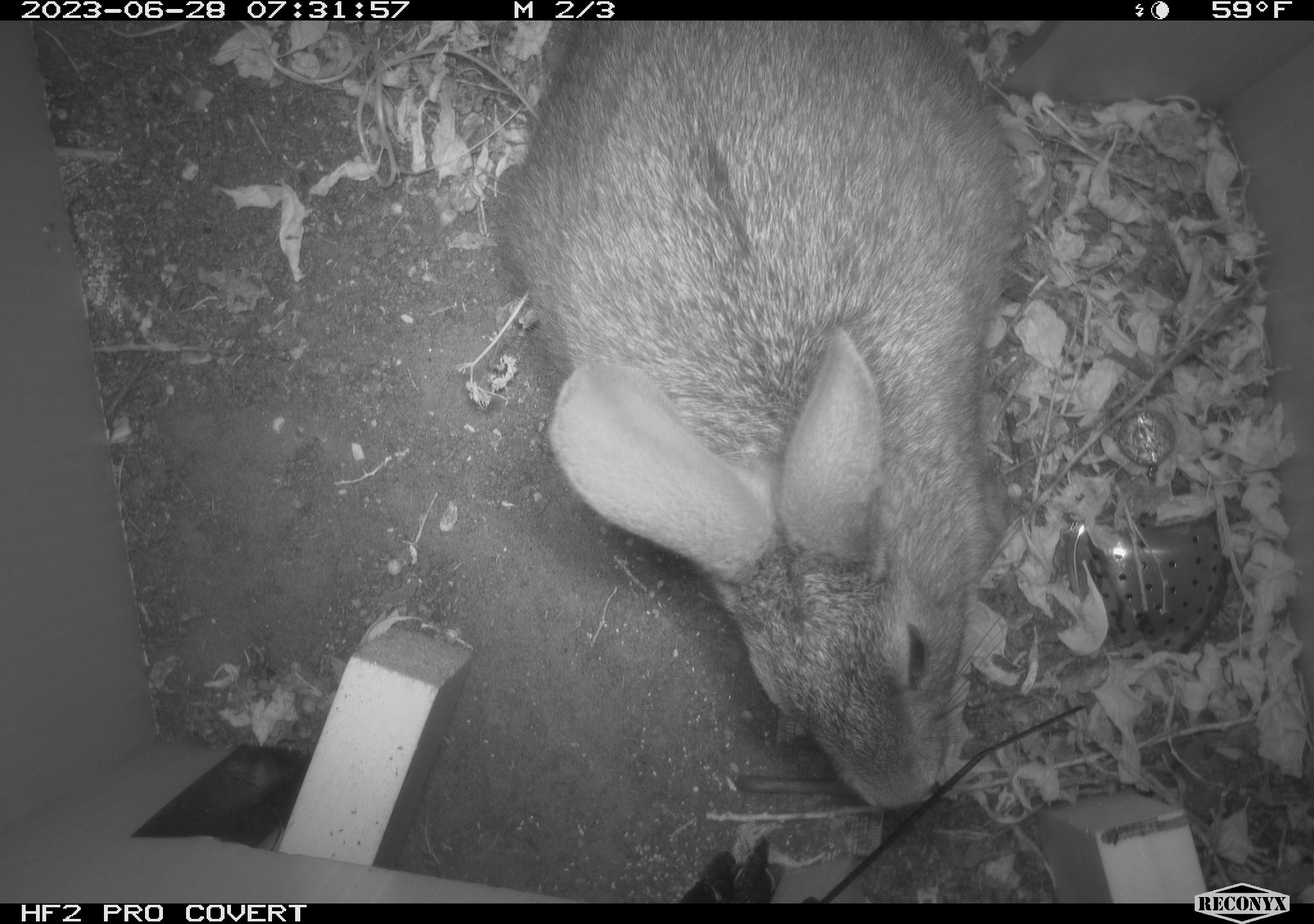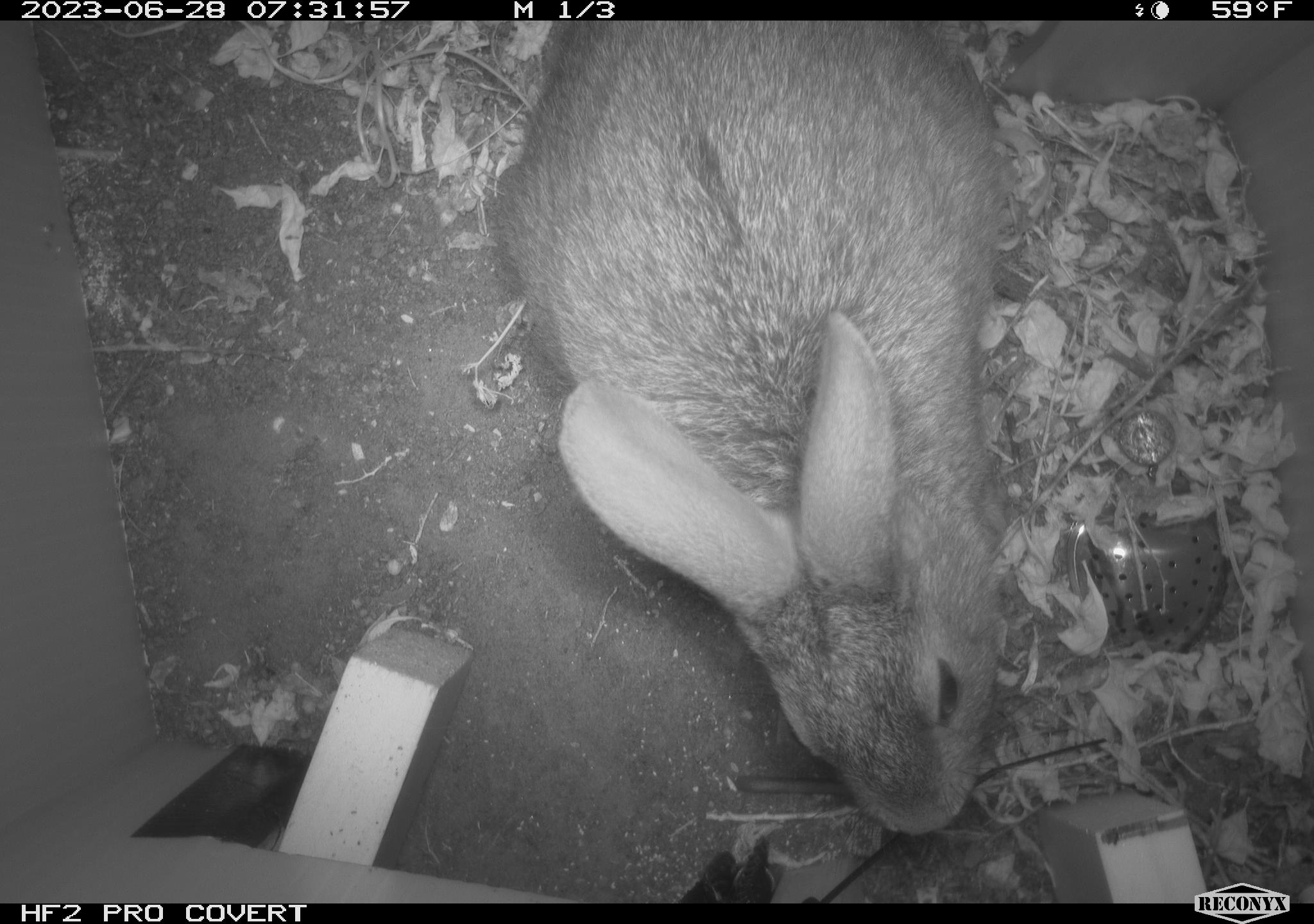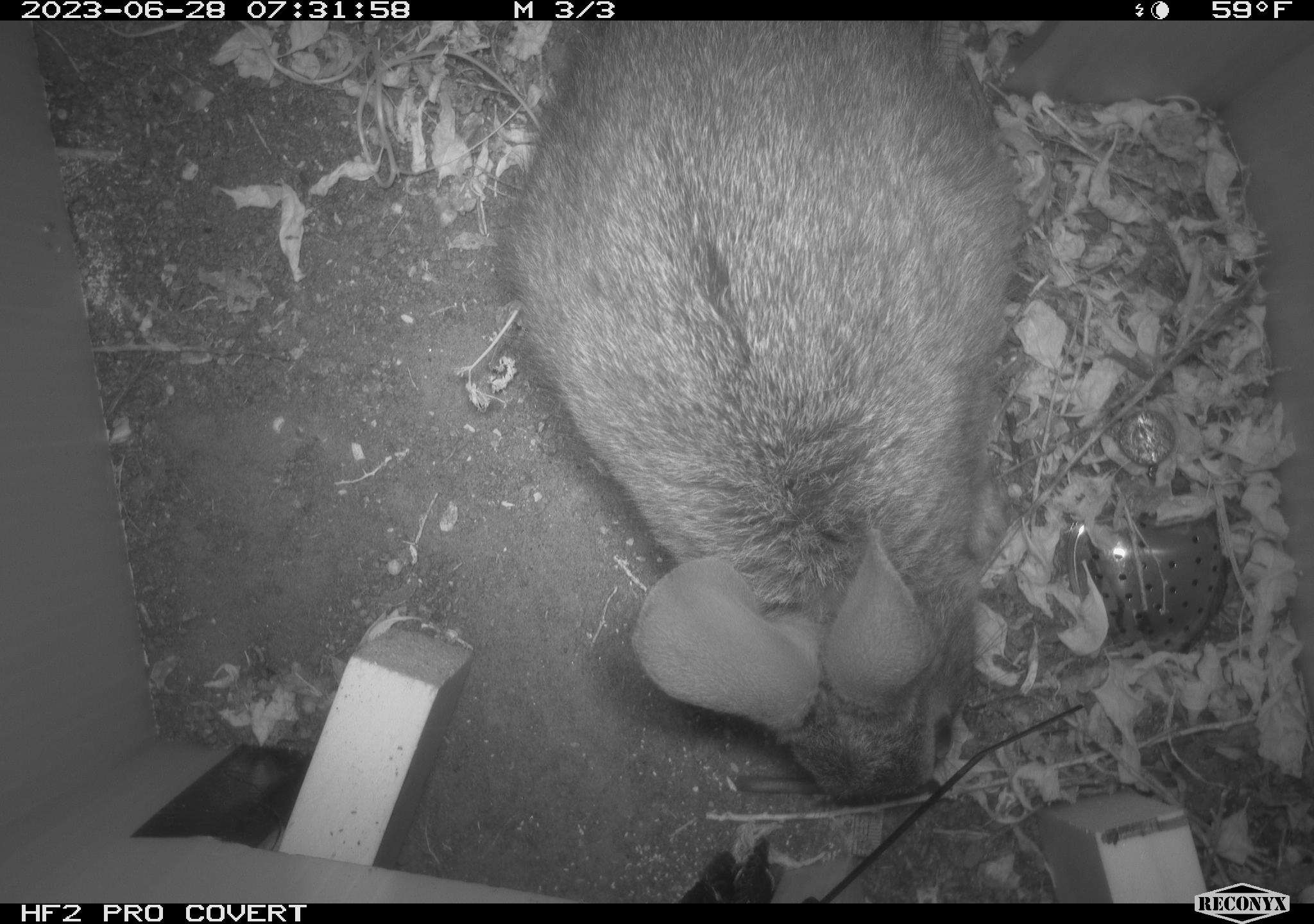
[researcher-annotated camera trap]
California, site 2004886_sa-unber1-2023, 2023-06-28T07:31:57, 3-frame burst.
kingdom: Animalia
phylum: Chordata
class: Mammalia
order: Lagomorpha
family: Leporidae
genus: Sylvilagus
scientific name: Sylvilagus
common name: cottontail rabbits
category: sylvilagus species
Sylvilagus species (cottontail rabbits) (Sylvilagus).